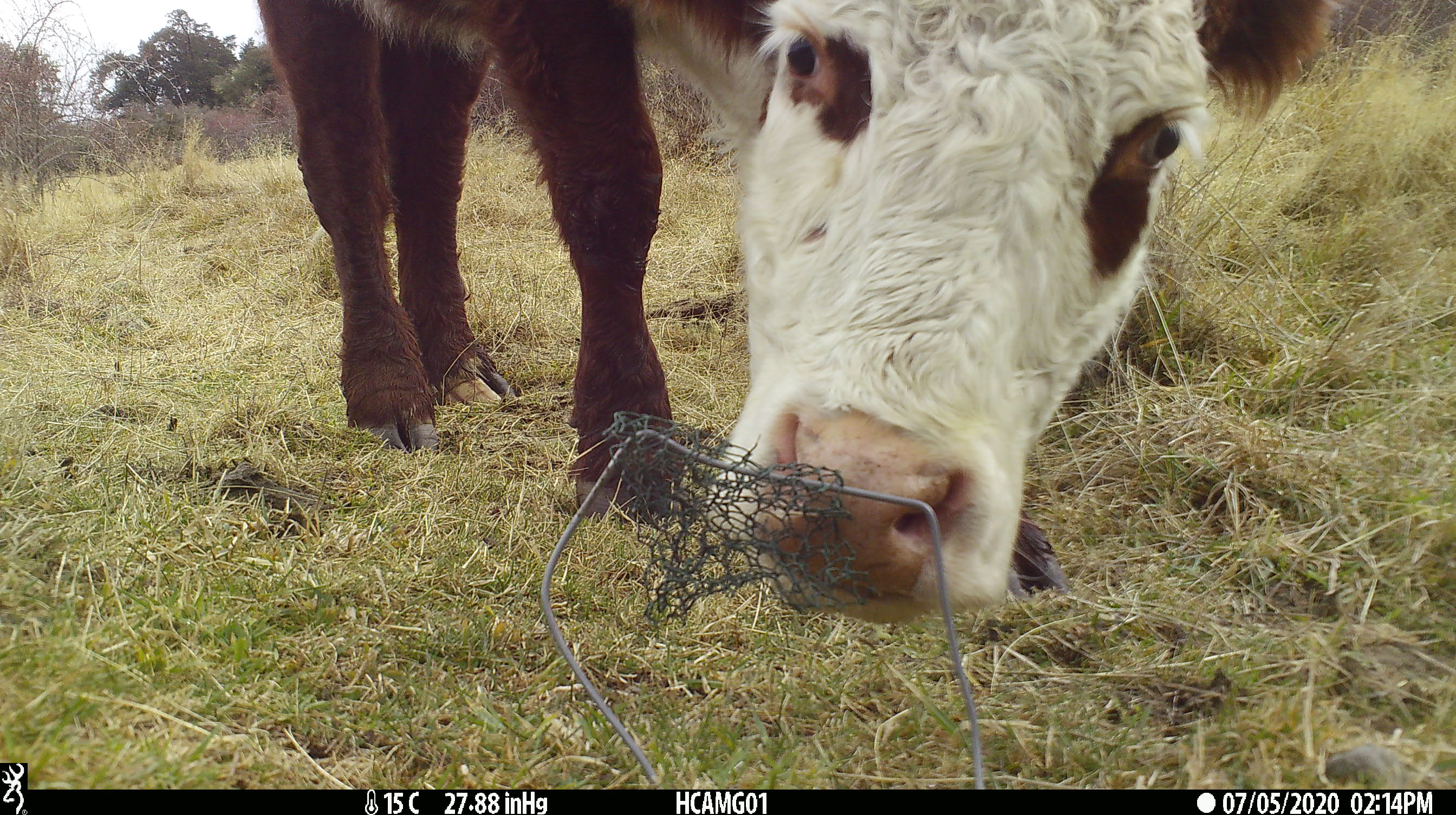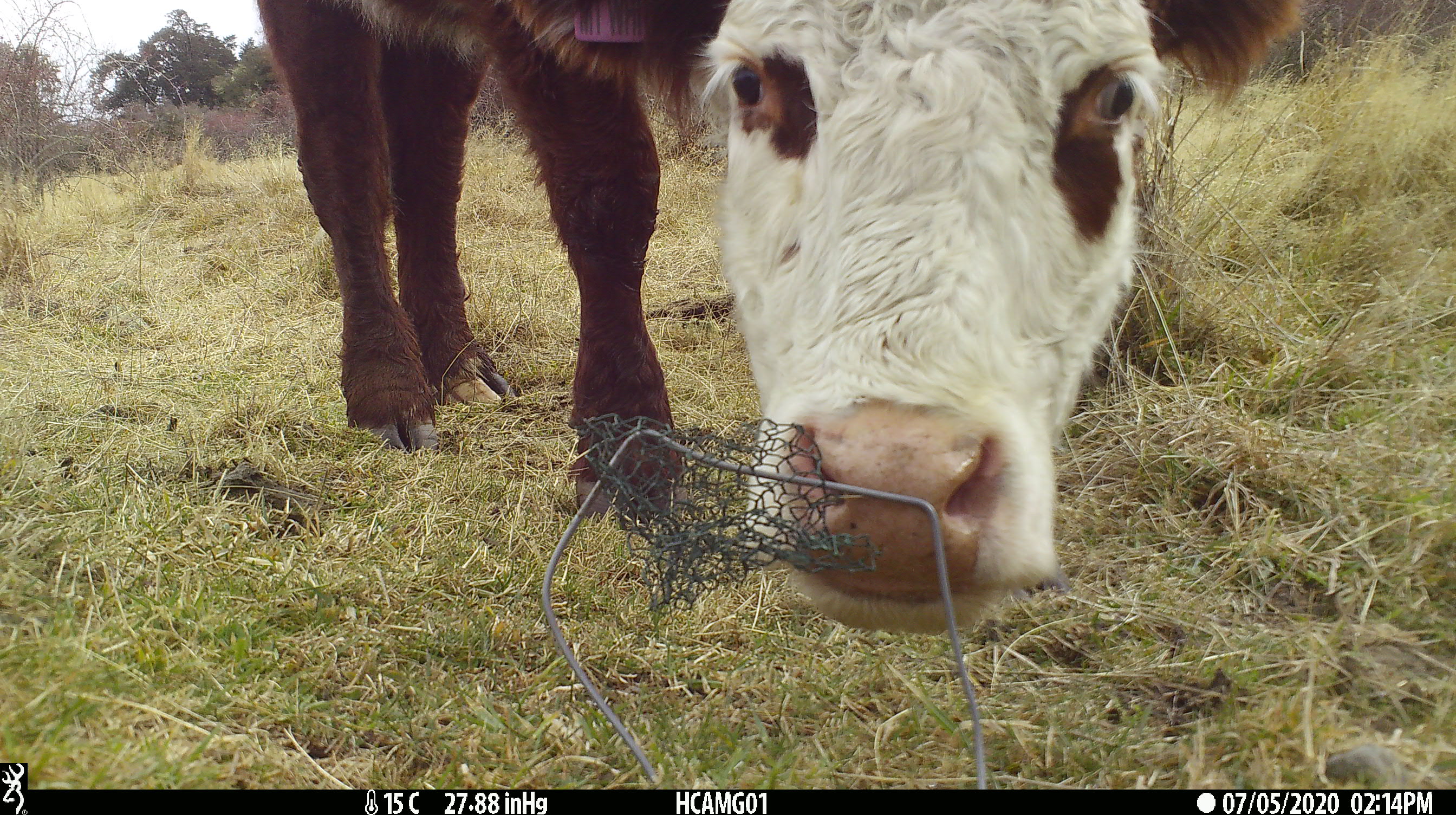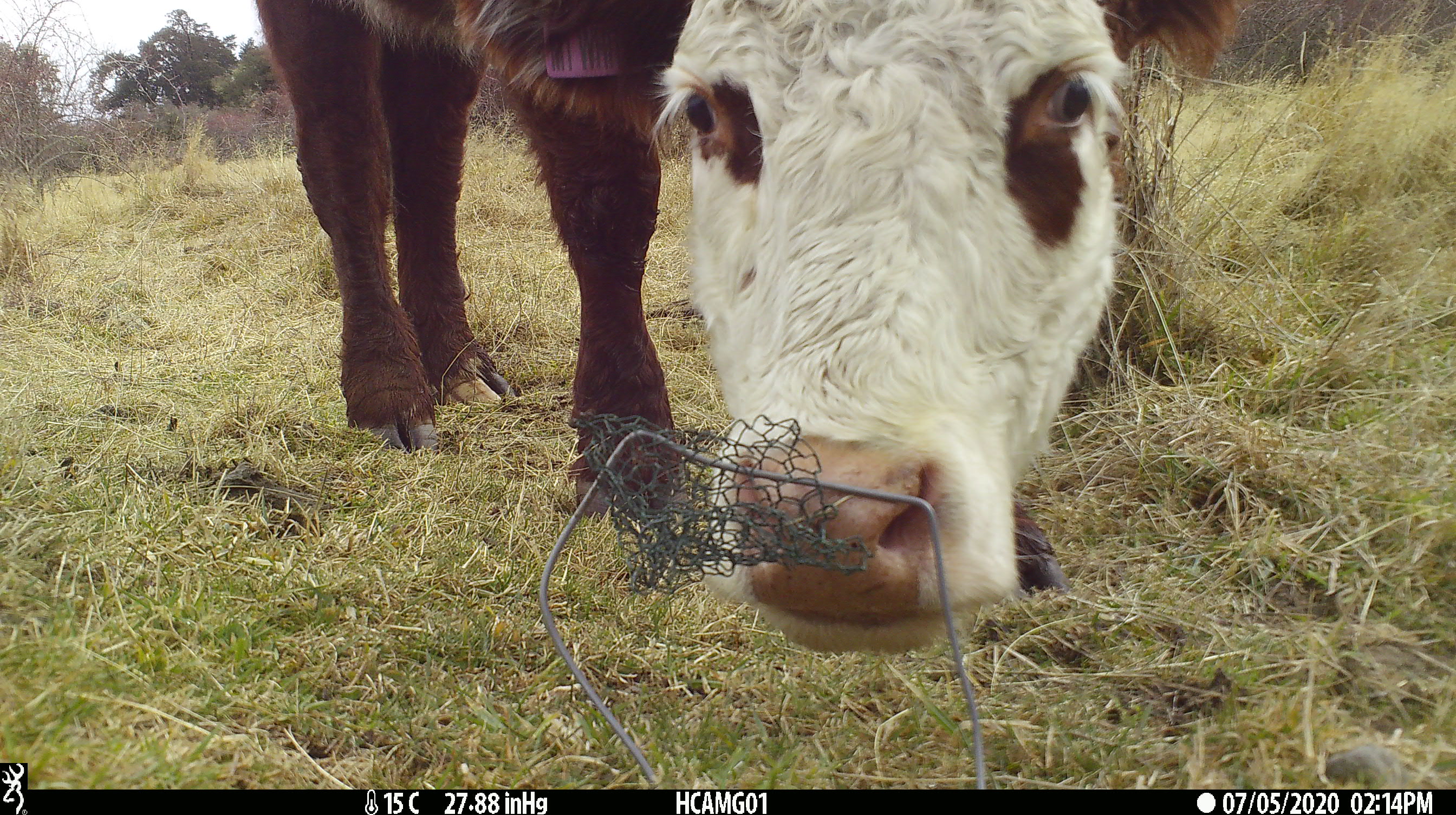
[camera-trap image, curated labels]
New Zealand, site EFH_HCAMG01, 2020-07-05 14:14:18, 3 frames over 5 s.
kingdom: Animalia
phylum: Chordata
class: Mammalia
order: Artiodactyla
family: Bovidae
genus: Bos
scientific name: Bos taurus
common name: domestic cow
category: cow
Cow (domestic cow) (Bos taurus).